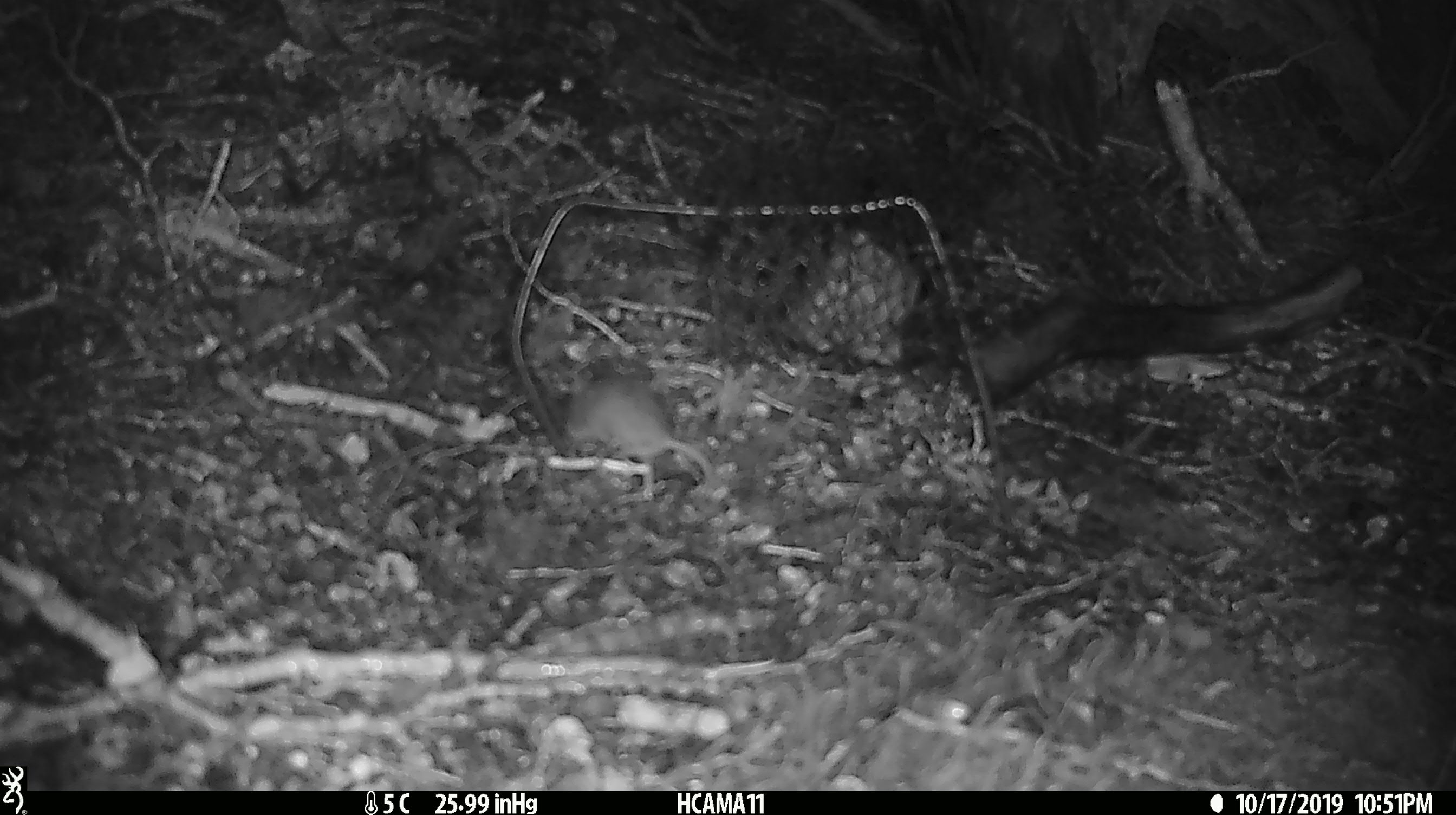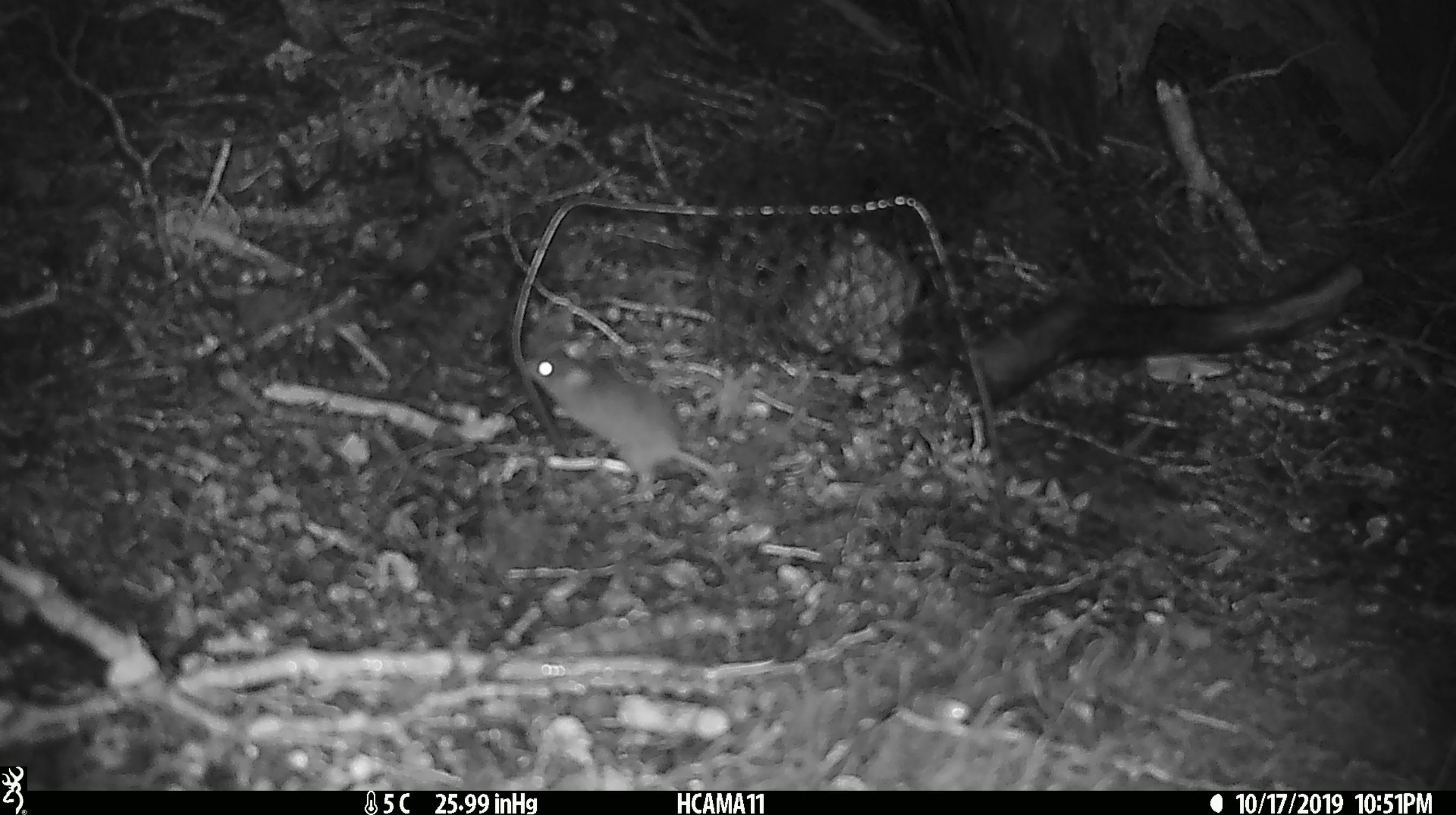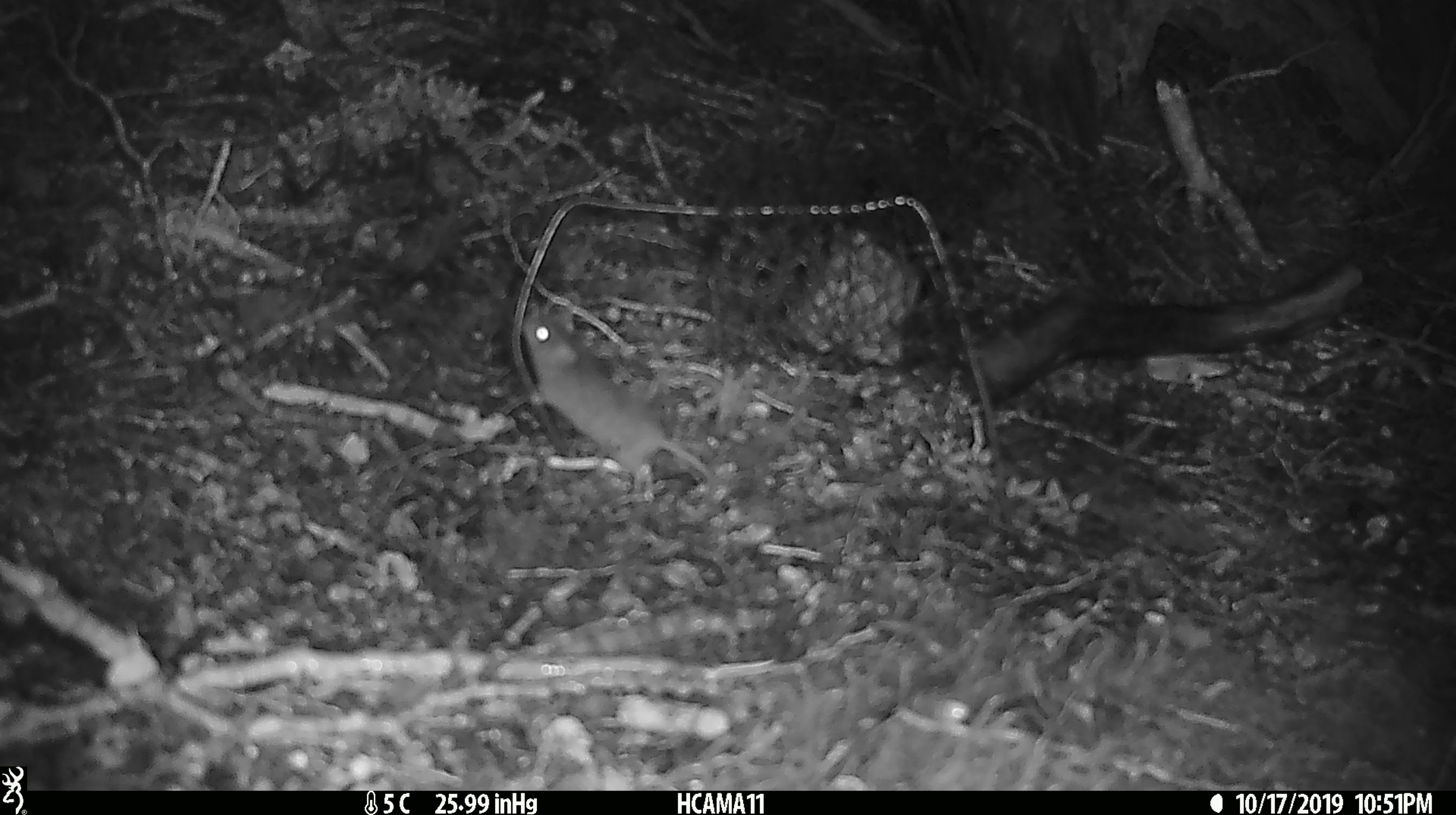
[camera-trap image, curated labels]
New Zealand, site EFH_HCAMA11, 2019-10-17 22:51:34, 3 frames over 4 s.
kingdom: Animalia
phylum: Chordata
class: Mammalia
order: Rodentia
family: Muridae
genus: Mus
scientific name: Mus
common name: mouse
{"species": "mouse (Mus)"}